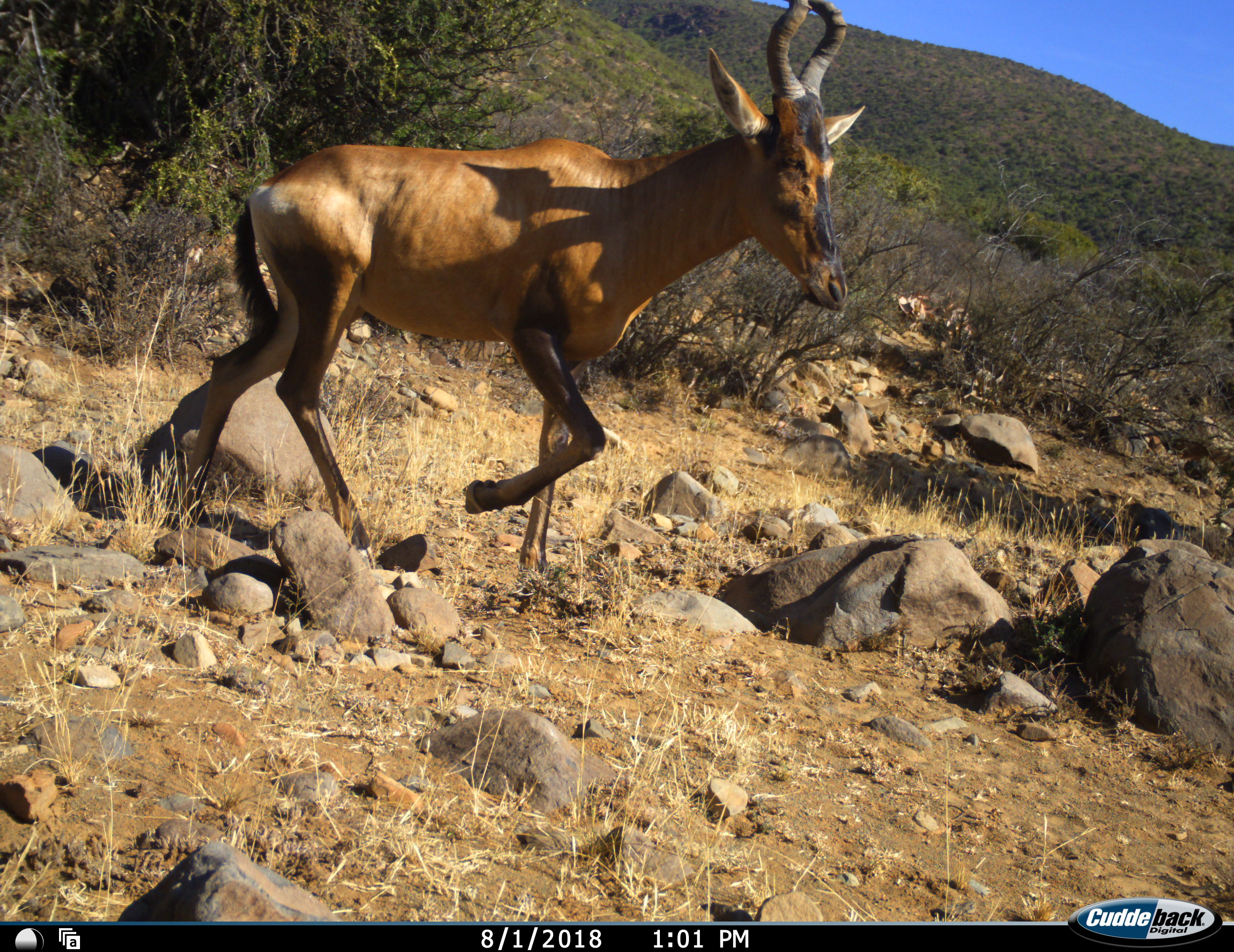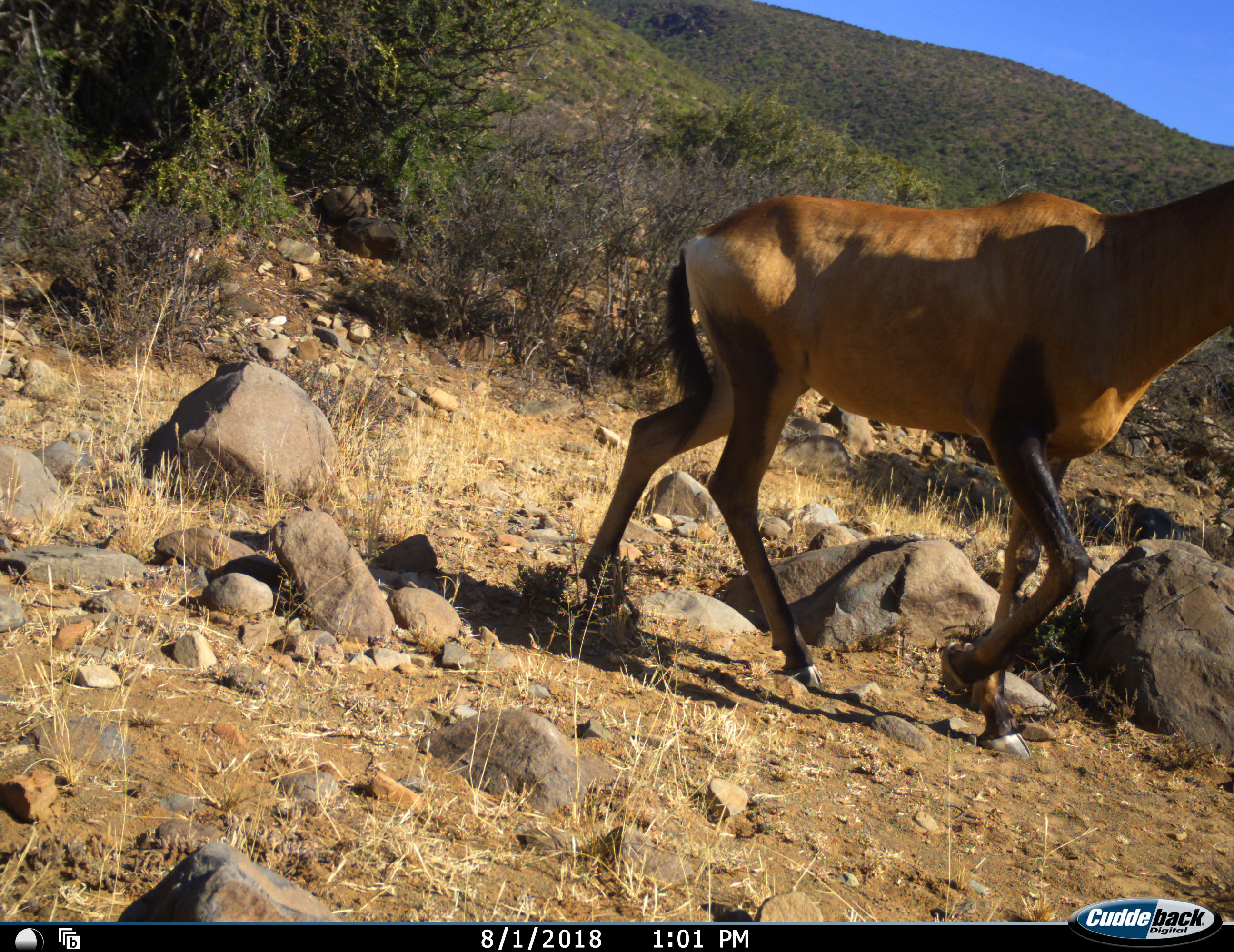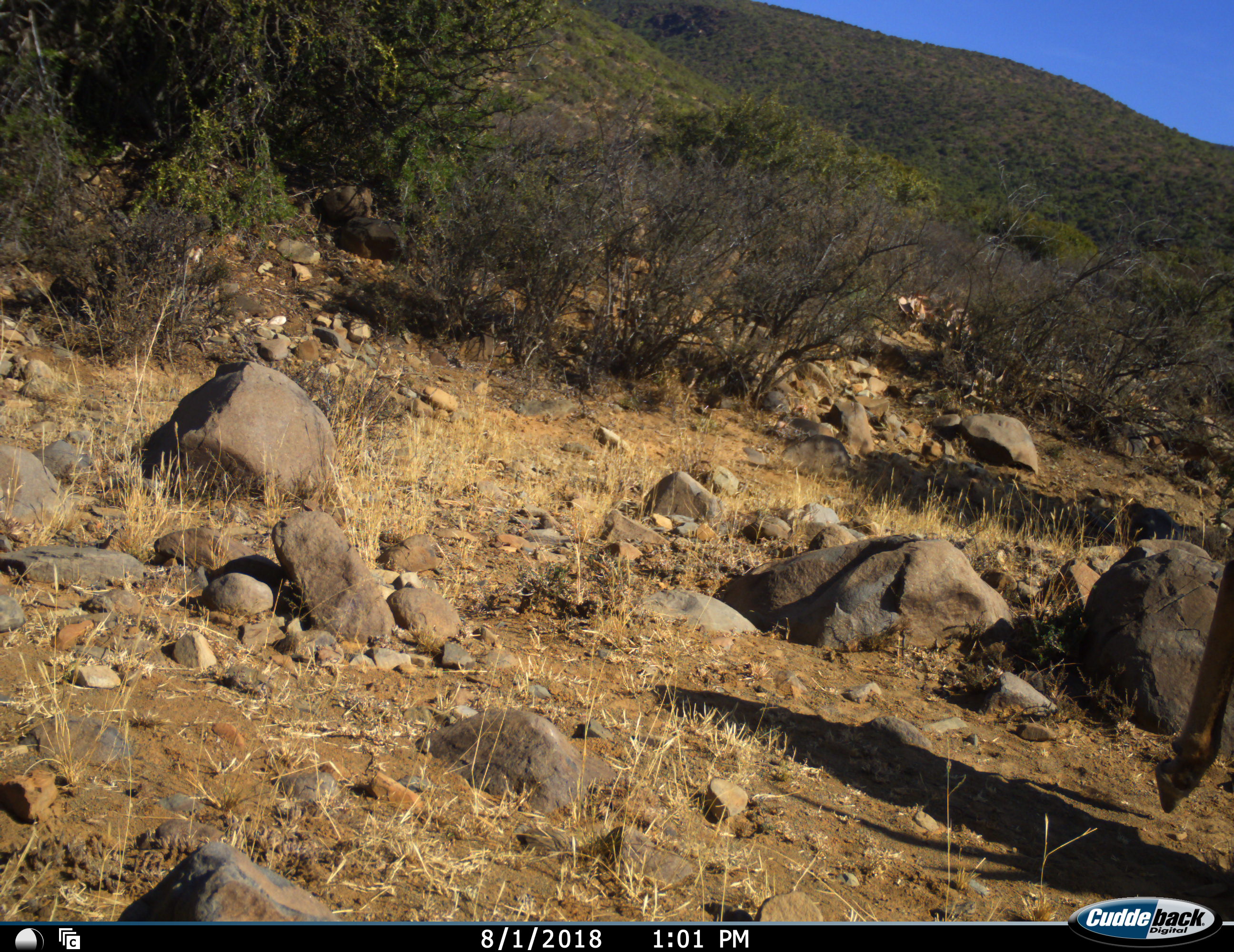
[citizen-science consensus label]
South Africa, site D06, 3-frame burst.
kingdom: Animalia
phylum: Chordata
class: Mammalia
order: Artiodactyla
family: Bovidae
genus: Alcelaphus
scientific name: Alcelaphus buselaphus caama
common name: red hartebeest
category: hartebeestred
Hartebeestred (red hartebeest) (Alcelaphus buselaphus caama), count 1. Behavior (volunteer vote fractions): standing 0%, resting 0%, moving 100%, interacting 0%. Young present (vote fraction): 0%. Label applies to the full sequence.